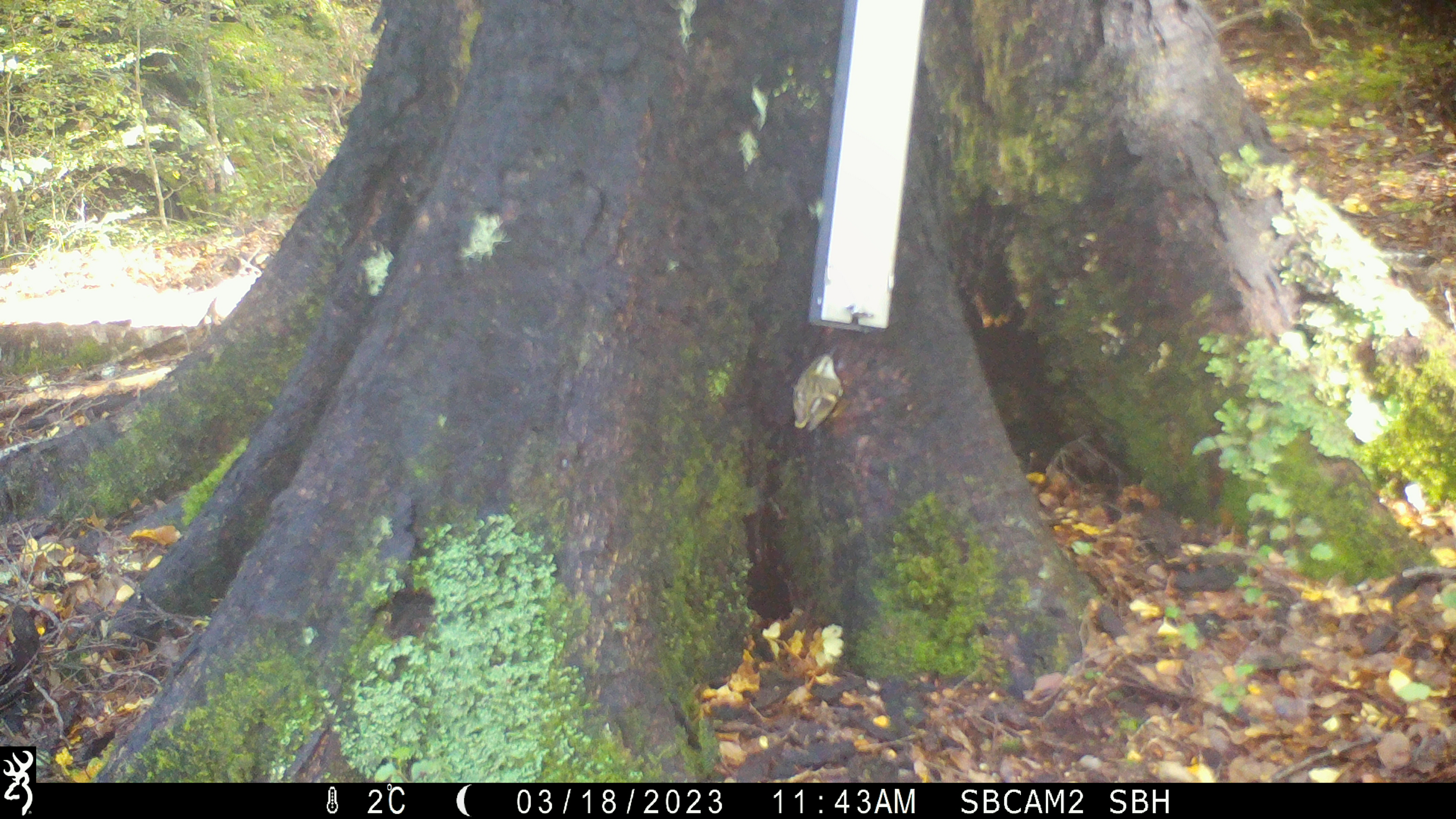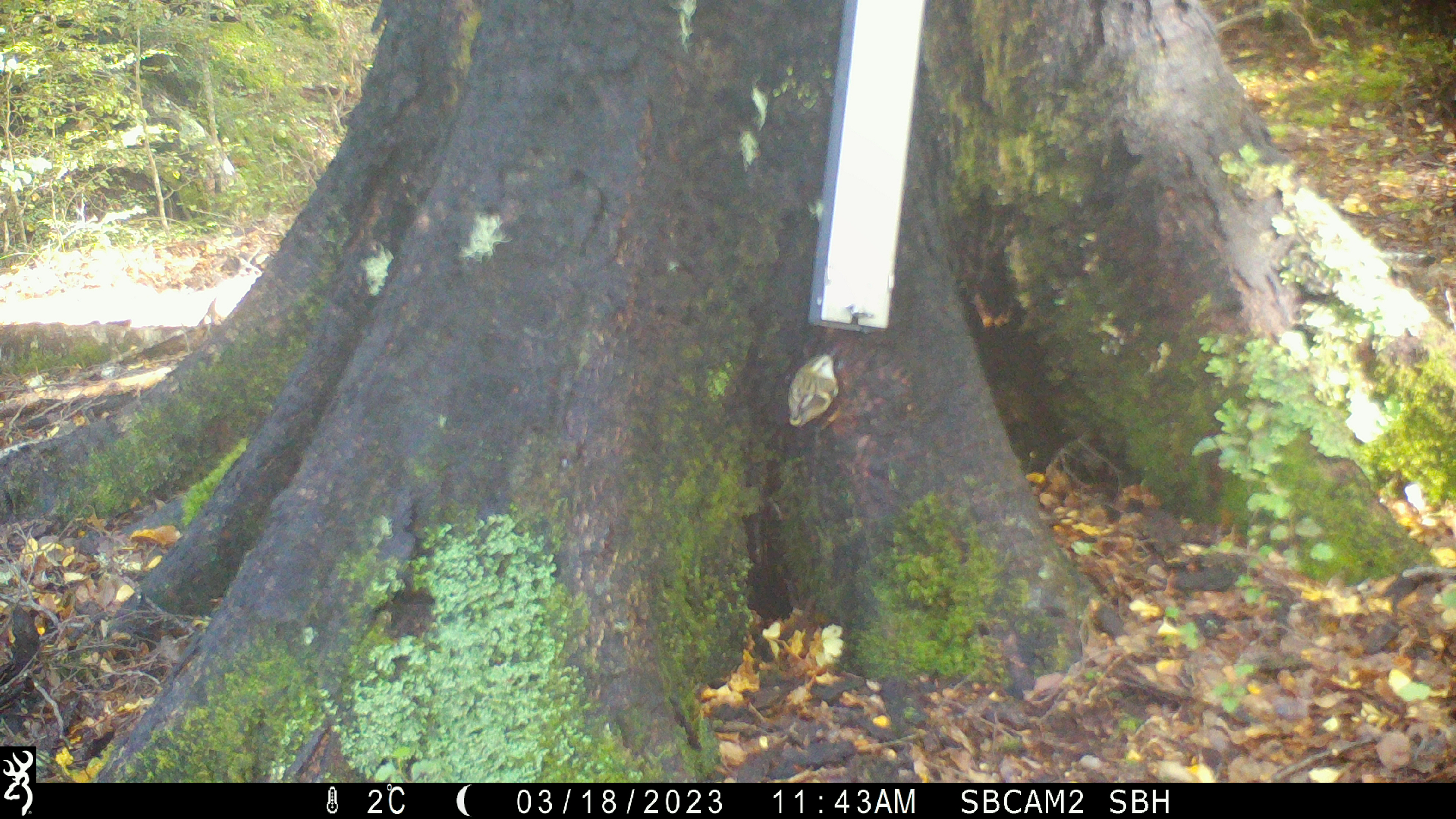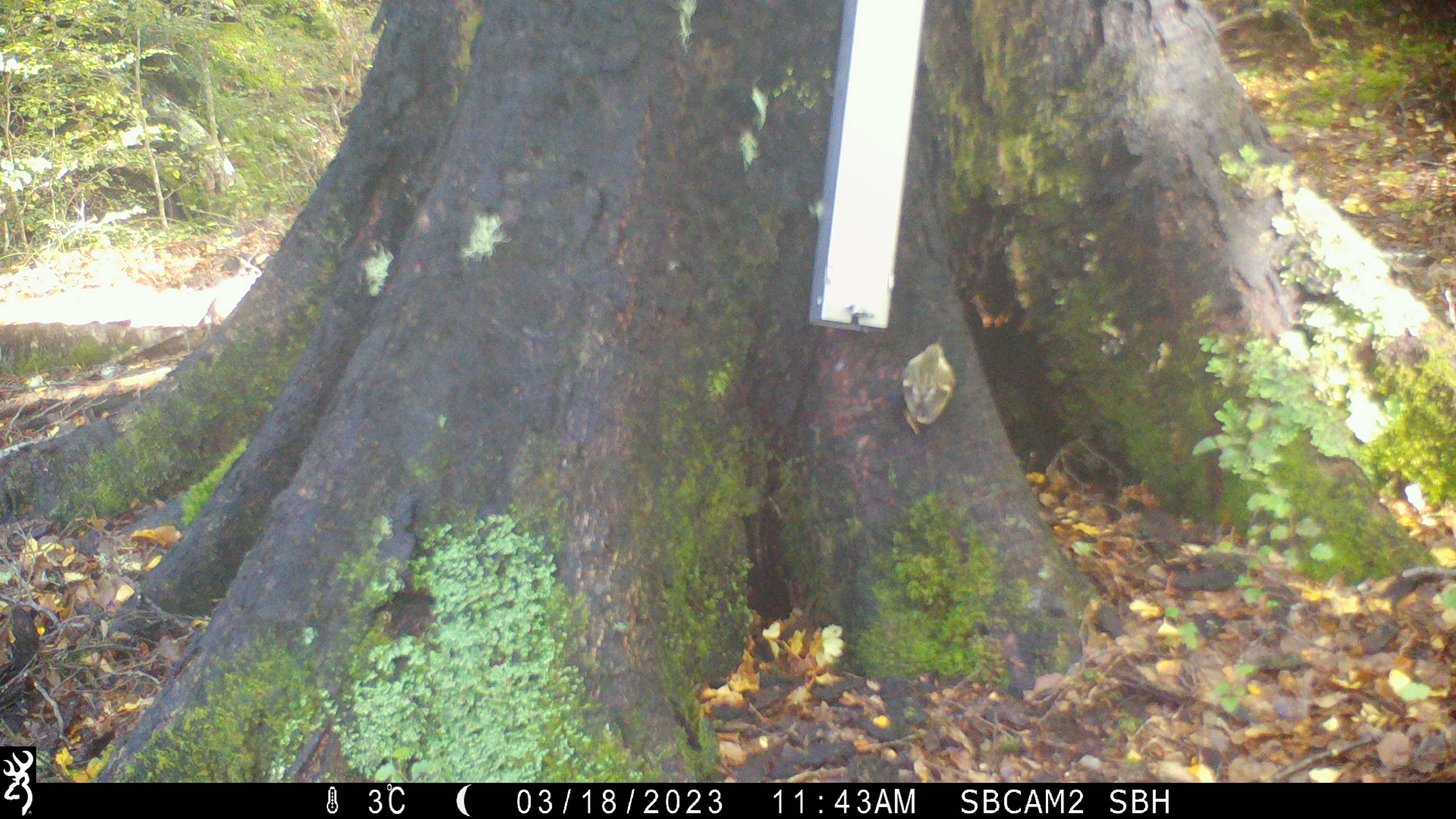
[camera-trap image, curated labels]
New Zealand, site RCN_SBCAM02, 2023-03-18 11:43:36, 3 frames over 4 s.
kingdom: Animalia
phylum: Chordata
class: Aves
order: Passeriformes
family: Acanthisittidae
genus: Acanthisitta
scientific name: Acanthisitta chloris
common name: rifleman